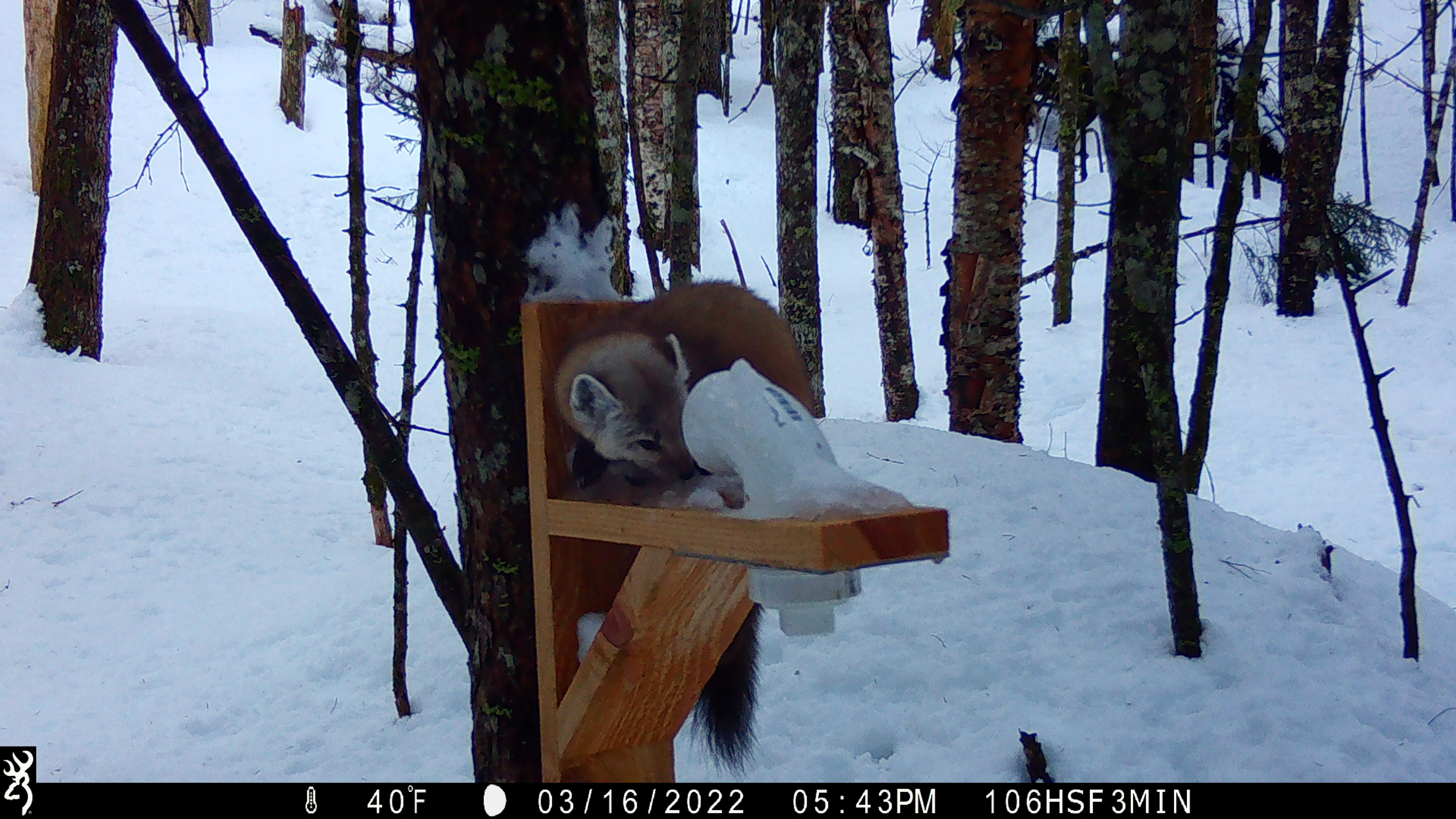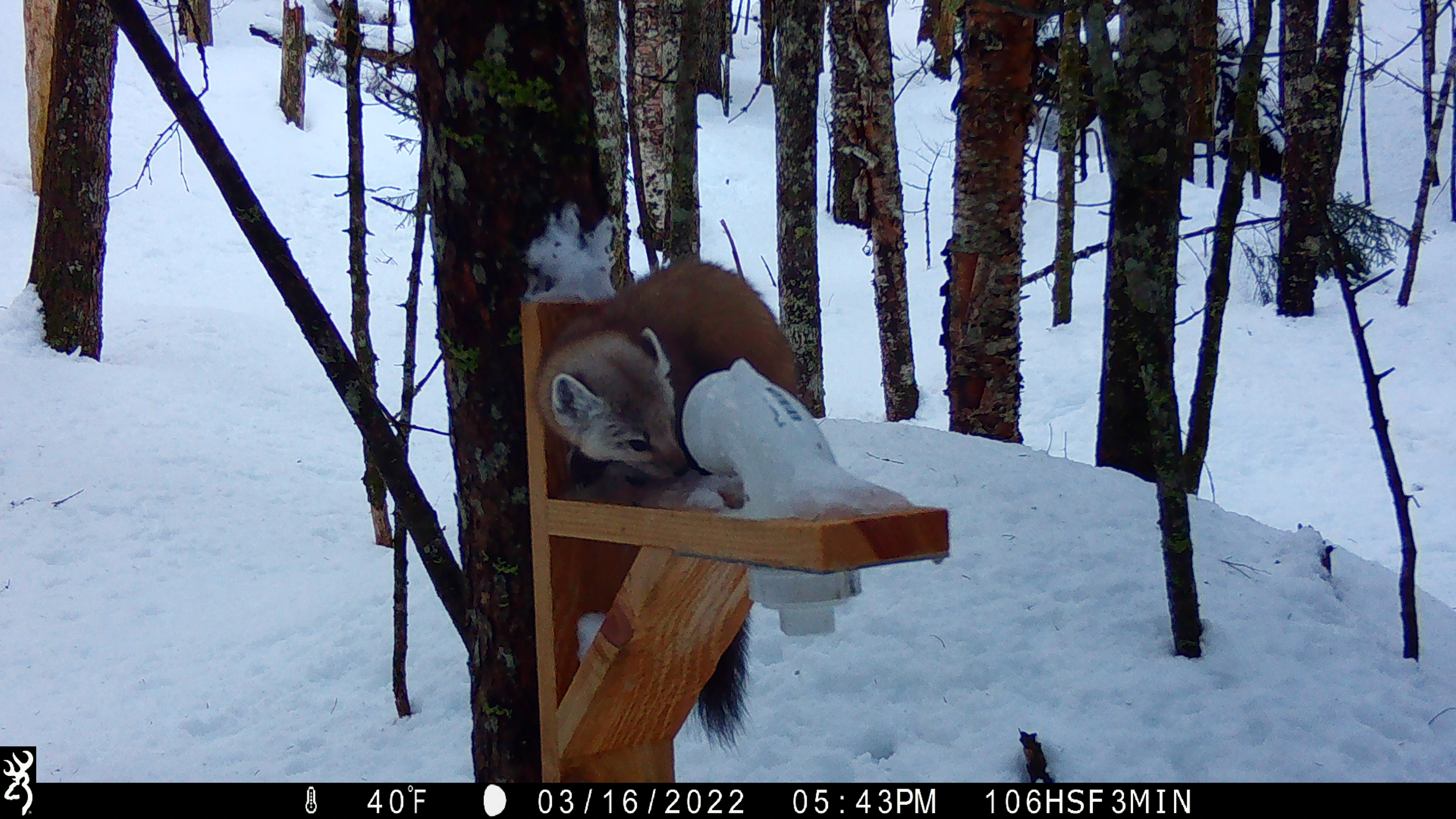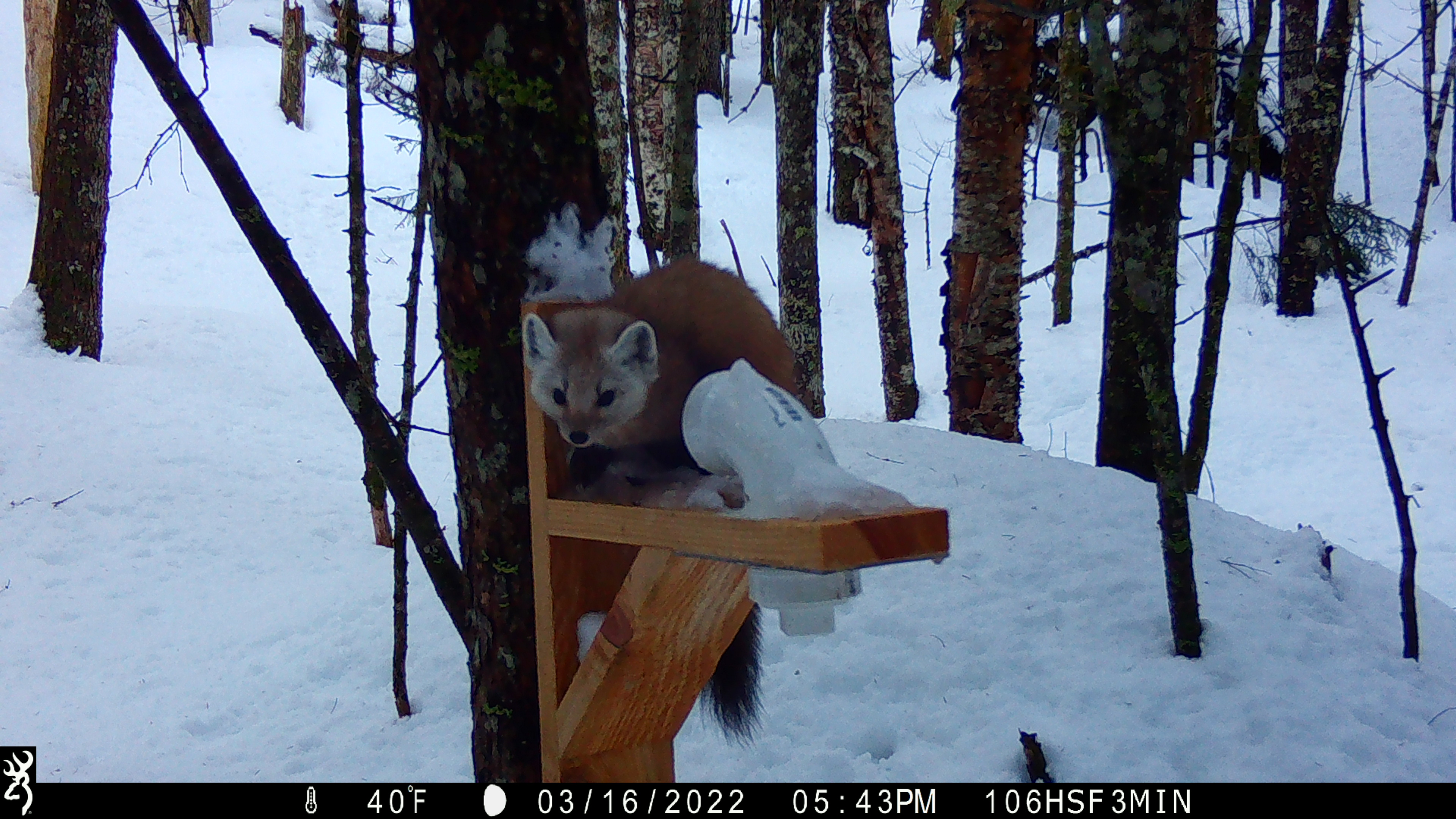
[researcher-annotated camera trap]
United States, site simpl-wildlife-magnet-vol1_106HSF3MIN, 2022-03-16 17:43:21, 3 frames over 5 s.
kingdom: Animalia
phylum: Chordata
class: Mammalia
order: Carnivora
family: Mustelidae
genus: Martes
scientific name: Martes americana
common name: american marten